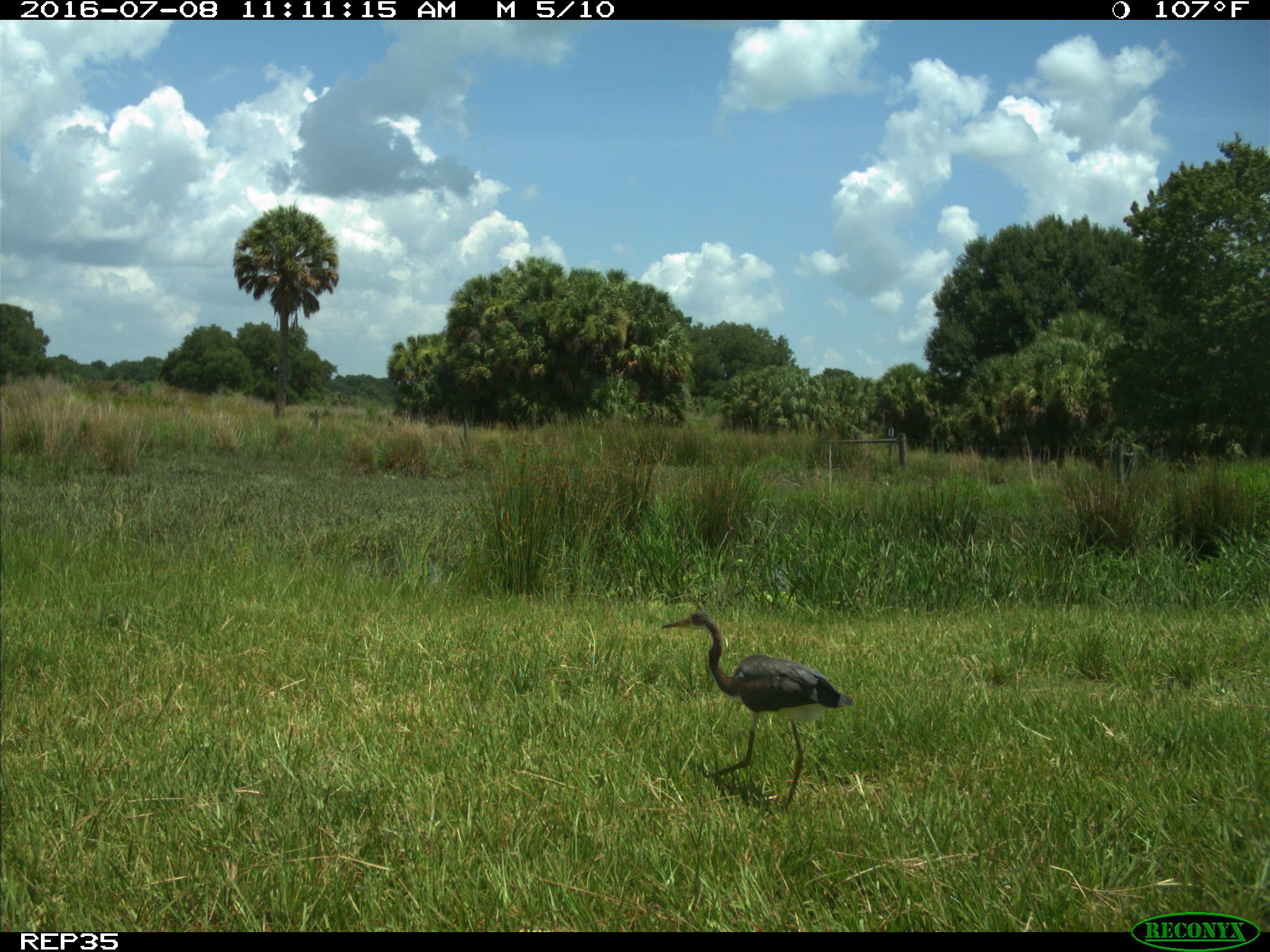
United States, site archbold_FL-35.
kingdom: Animalia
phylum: Chordata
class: Aves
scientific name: Aves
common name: birds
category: unidentified bird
Unidentified bird (birds) (Aves).